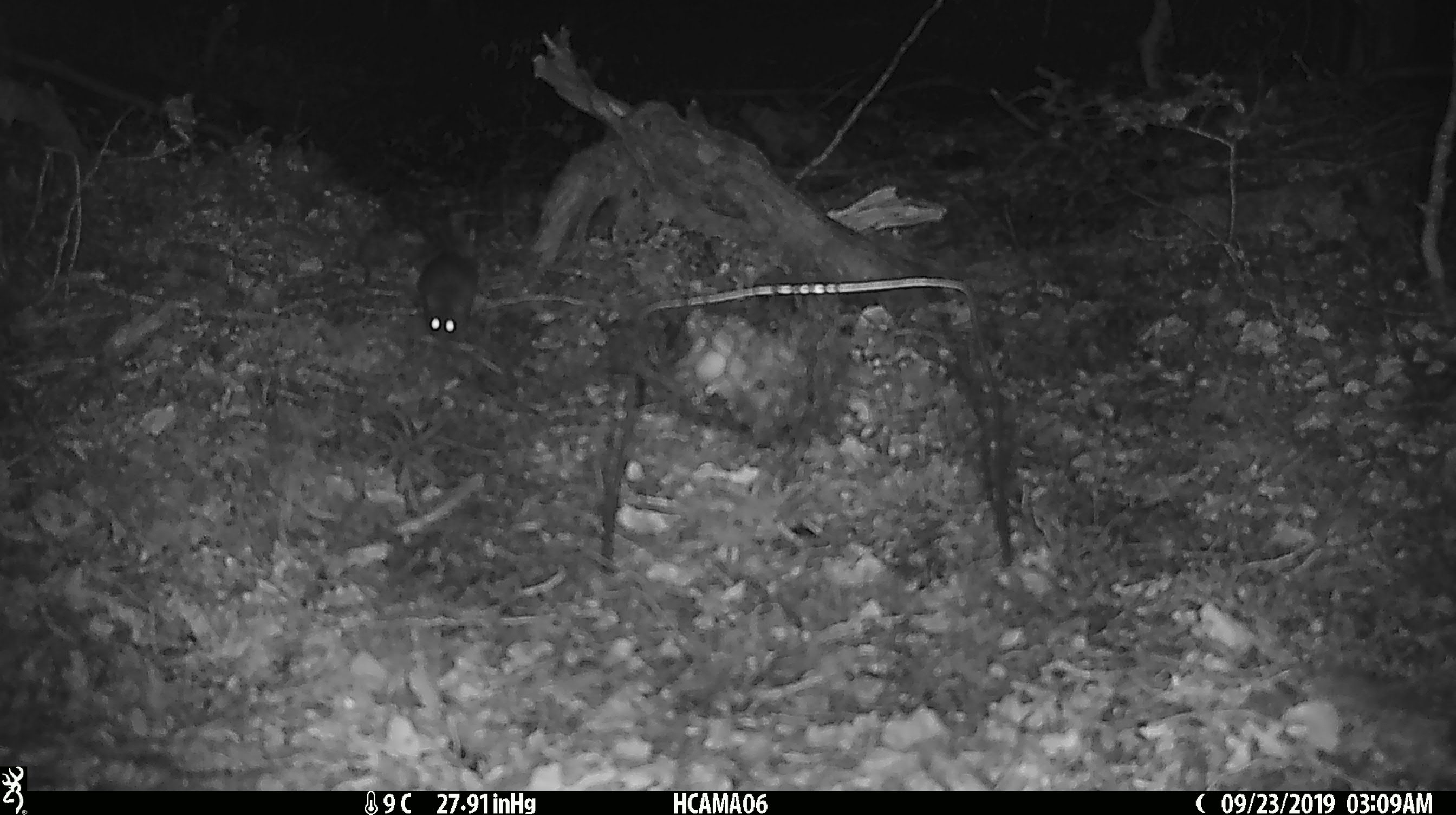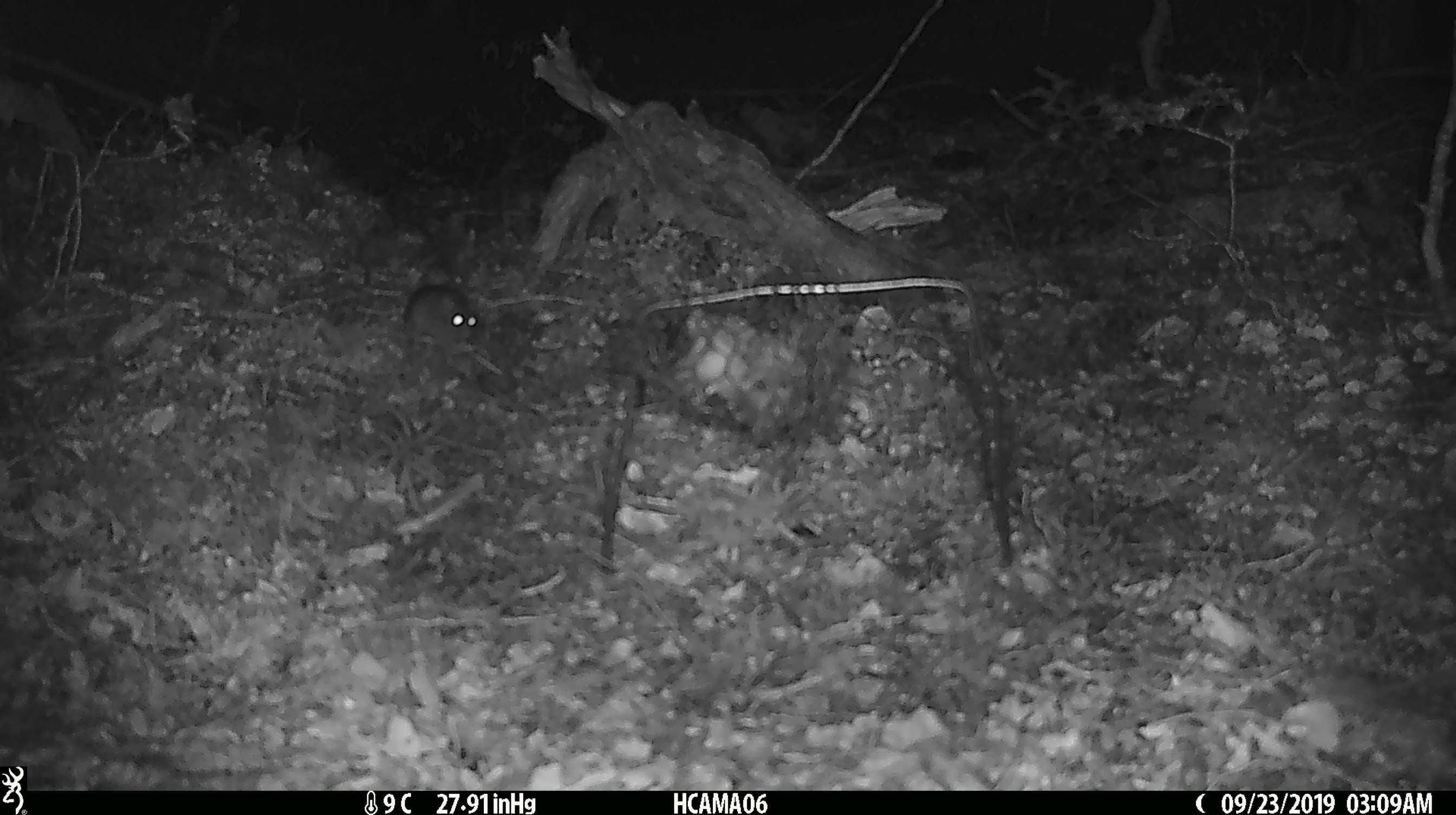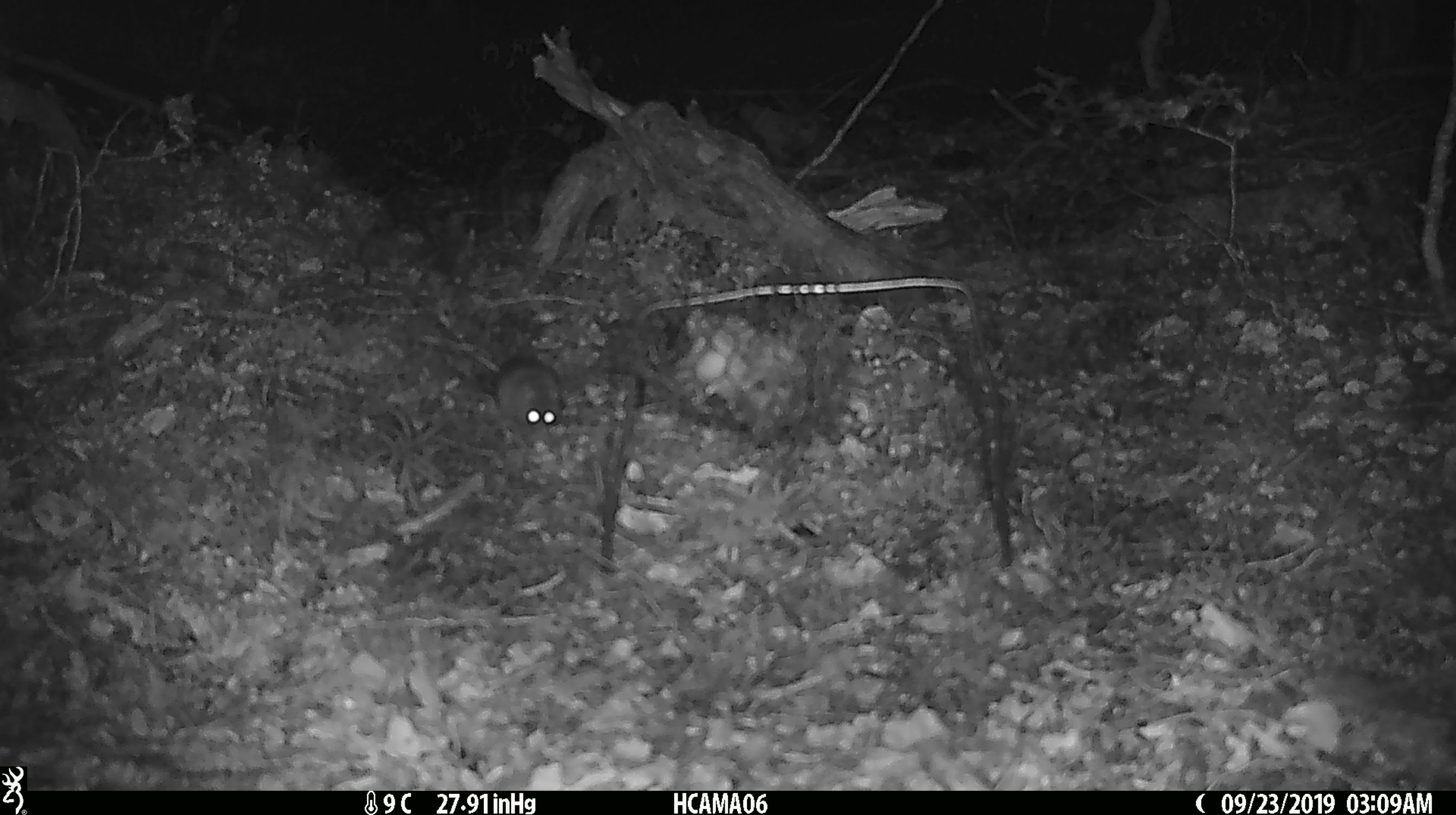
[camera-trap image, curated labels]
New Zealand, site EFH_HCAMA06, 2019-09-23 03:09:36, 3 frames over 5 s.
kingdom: Animalia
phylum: Chordata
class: Mammalia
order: Rodentia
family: Muridae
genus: Mus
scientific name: Mus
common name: mouse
Mouse (Mus).